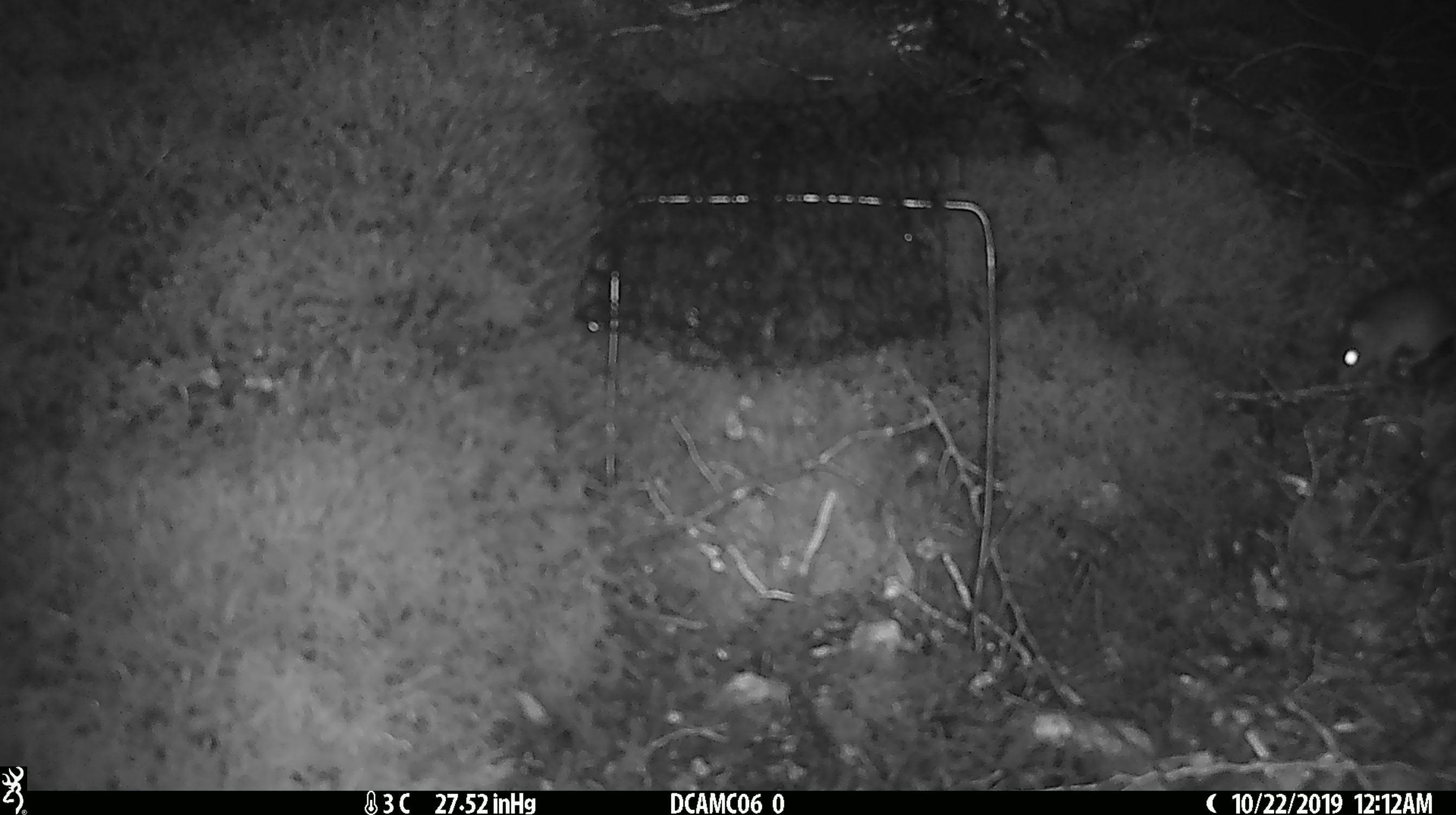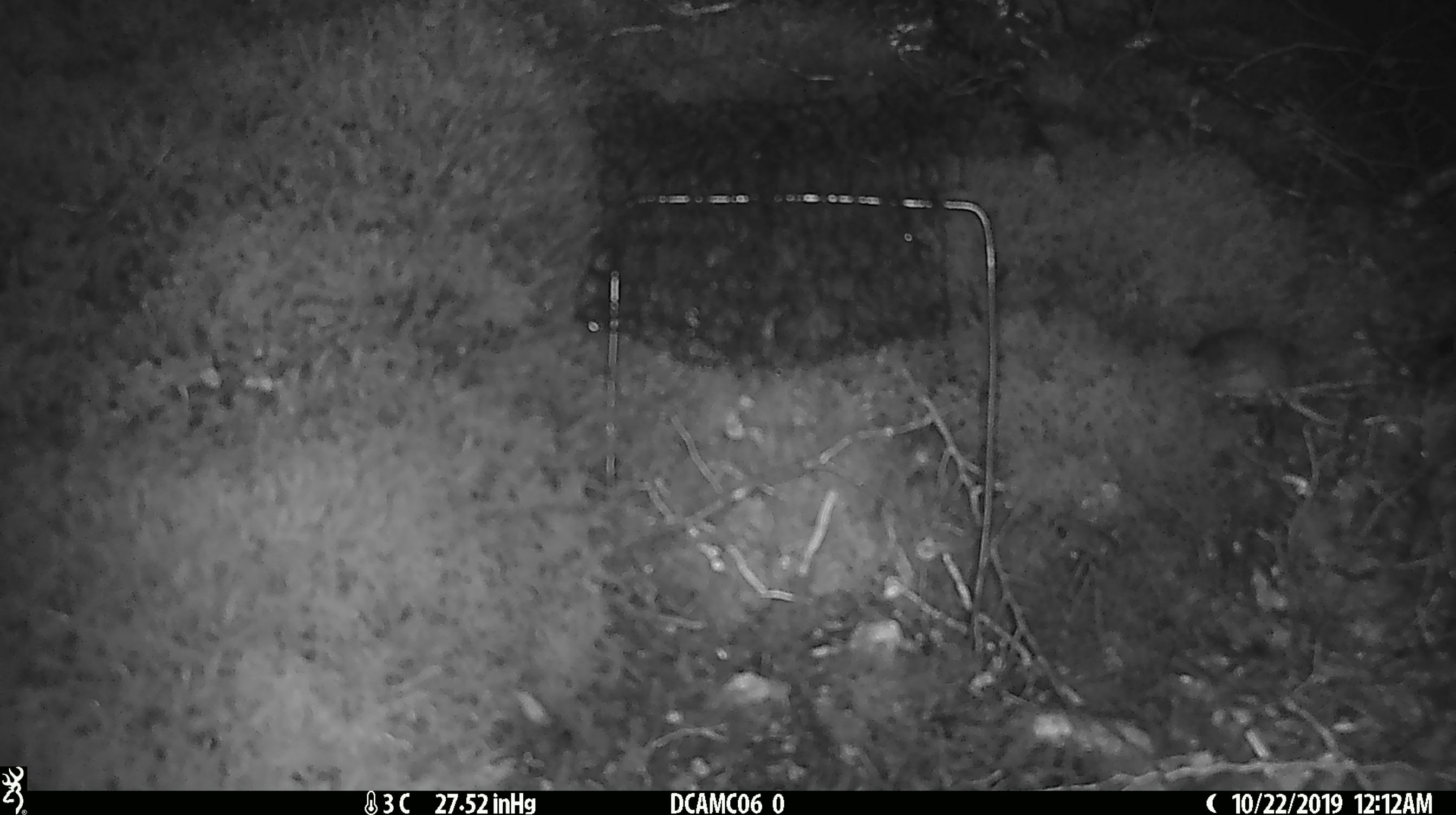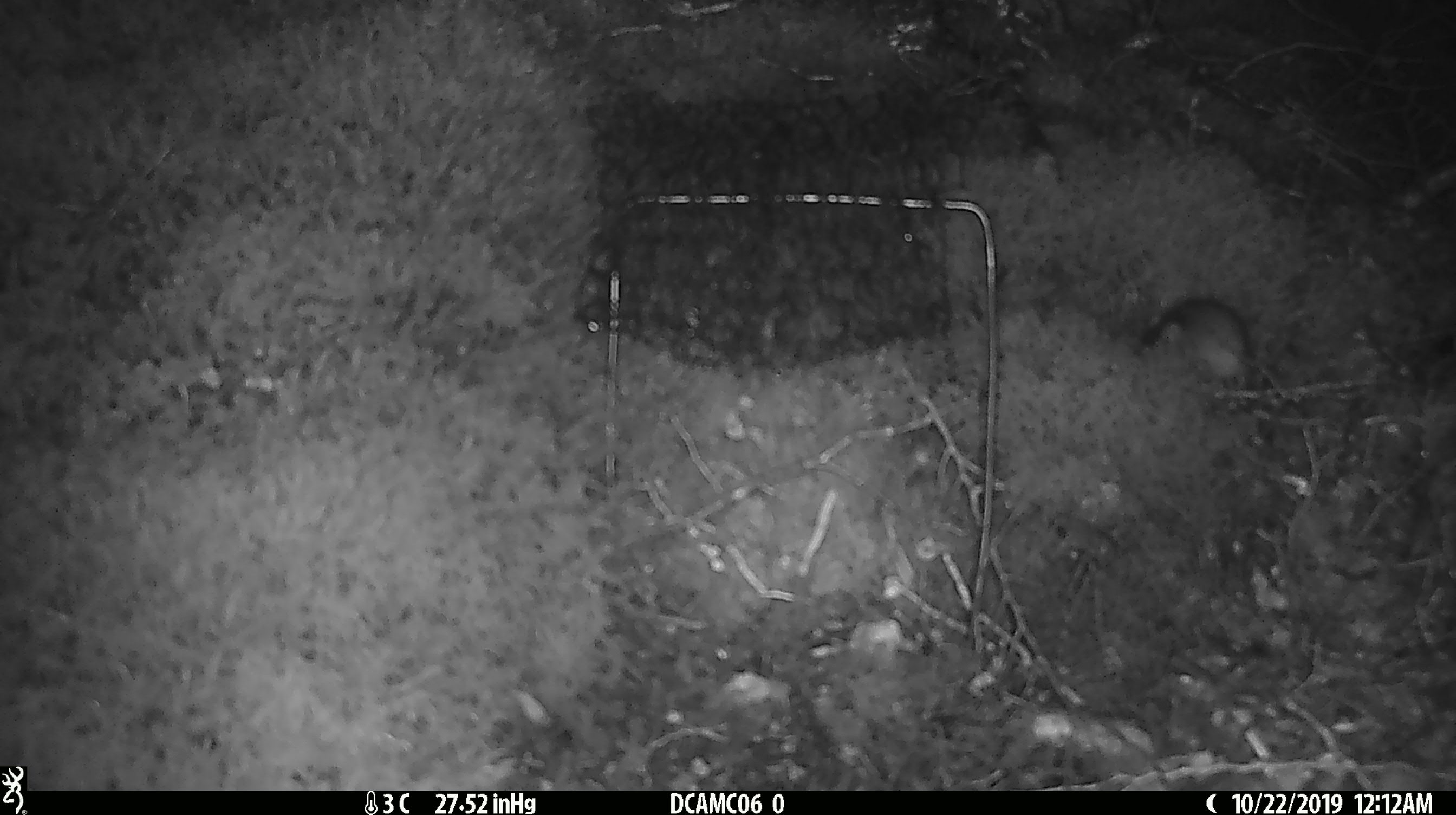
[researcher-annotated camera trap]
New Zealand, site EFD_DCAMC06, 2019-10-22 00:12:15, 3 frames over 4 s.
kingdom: Animalia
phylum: Chordata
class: Mammalia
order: Rodentia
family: Muridae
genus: Mus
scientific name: Mus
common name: mouse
Mouse (Mus).